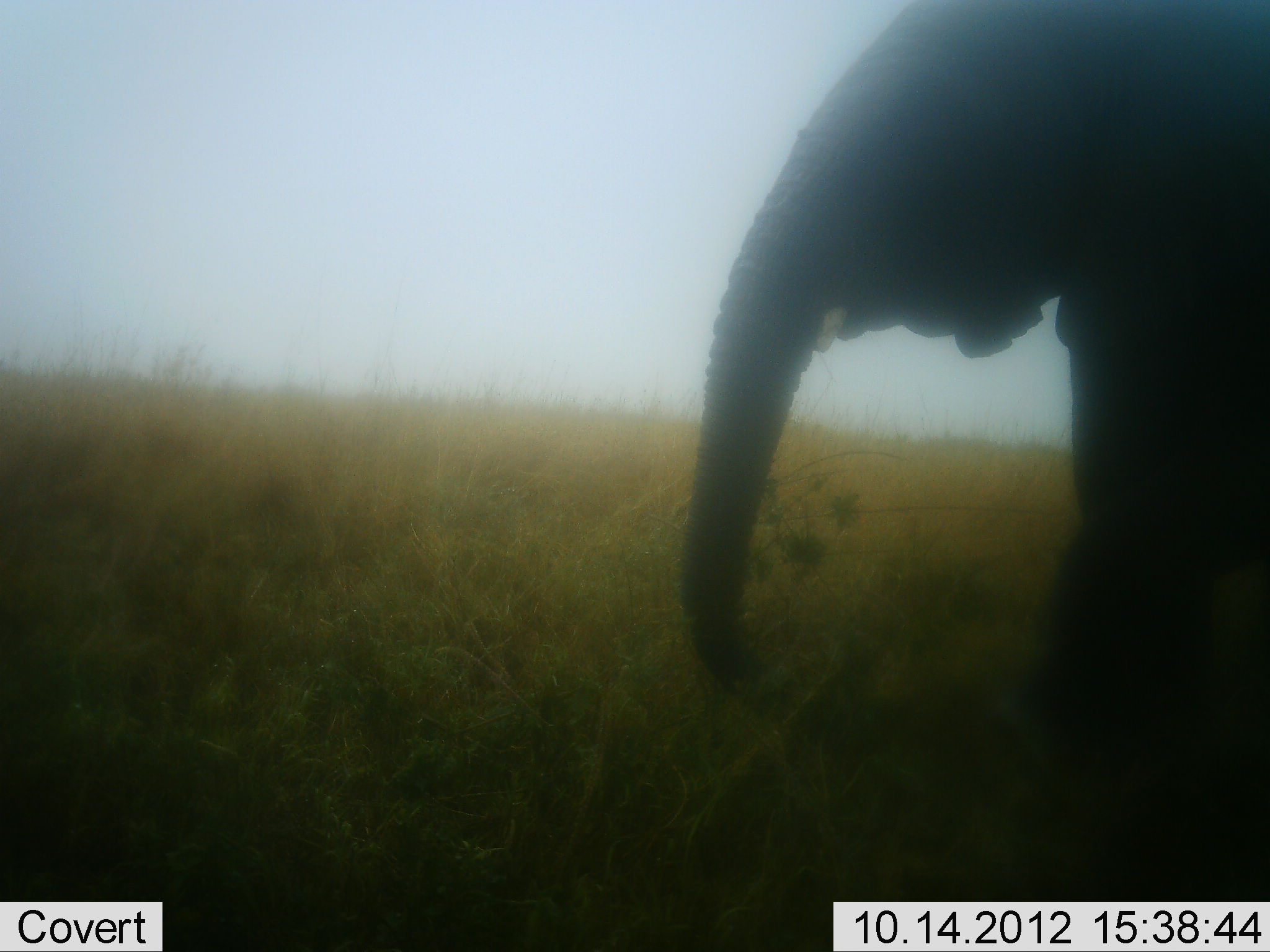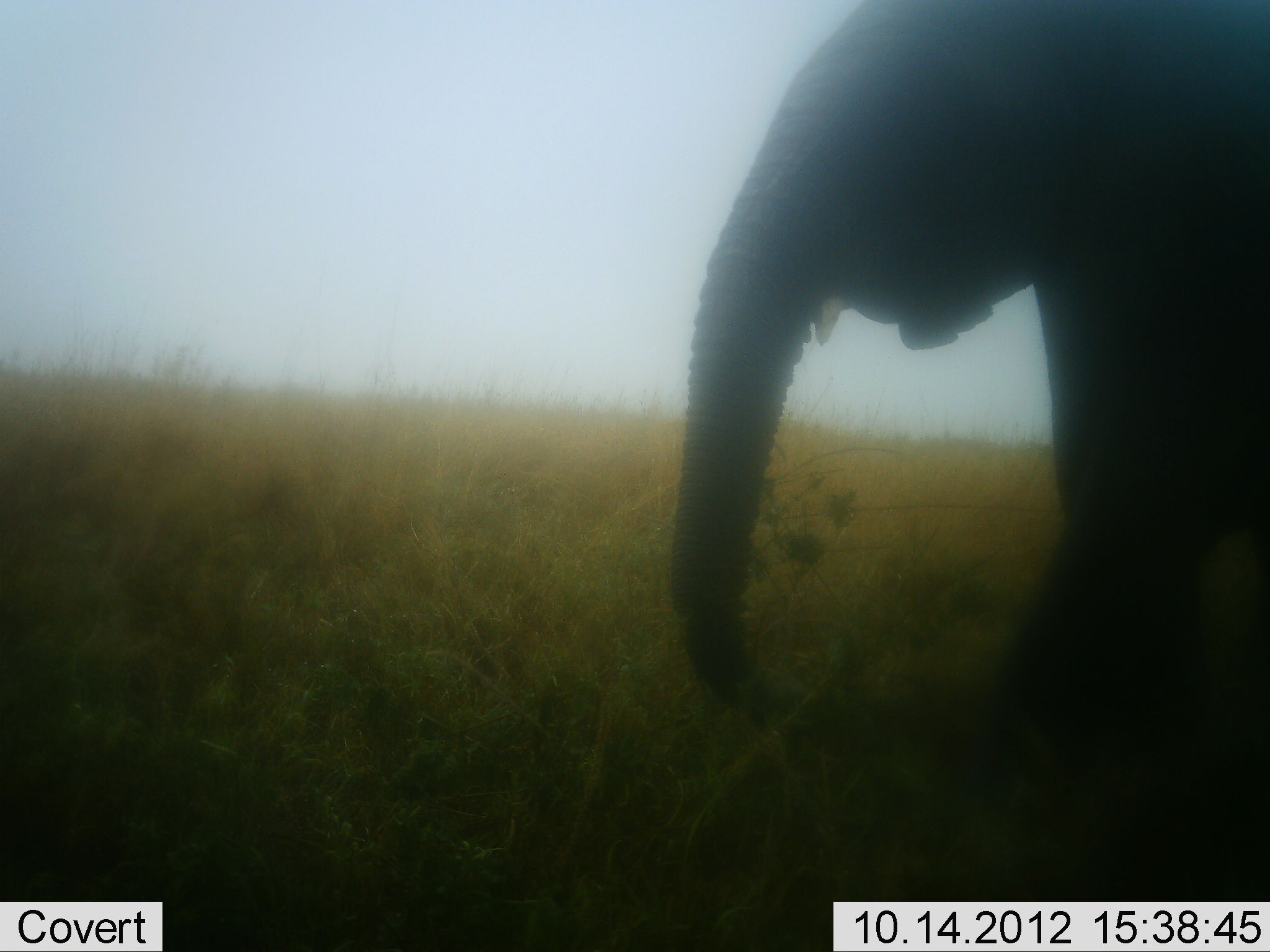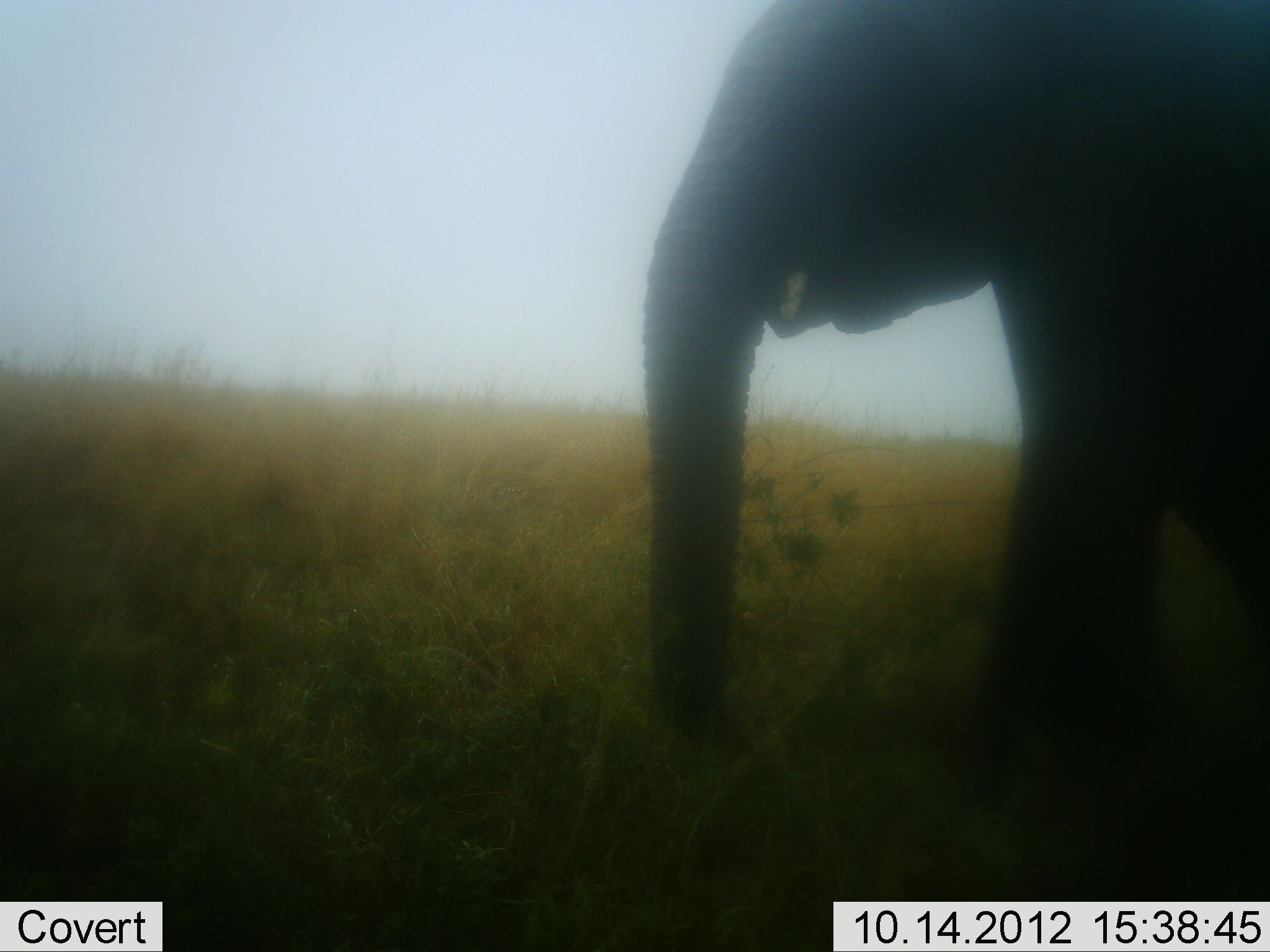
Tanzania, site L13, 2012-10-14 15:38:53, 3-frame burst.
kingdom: Animalia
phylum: Chordata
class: Mammalia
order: Proboscidea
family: Elephantidae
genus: Loxodonta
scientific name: Loxodonta africana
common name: african bush elephant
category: elephant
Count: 1.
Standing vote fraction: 20%.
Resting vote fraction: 0%.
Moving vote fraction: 80%.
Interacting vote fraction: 0%.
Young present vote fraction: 0%.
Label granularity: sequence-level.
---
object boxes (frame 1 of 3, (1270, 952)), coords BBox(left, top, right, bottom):
animal: BBox(680, 0, 1270, 901)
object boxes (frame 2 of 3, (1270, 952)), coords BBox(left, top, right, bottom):
animal: BBox(670, 0, 1270, 901)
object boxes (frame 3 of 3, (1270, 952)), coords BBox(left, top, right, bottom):
animal: BBox(645, 0, 1270, 904)